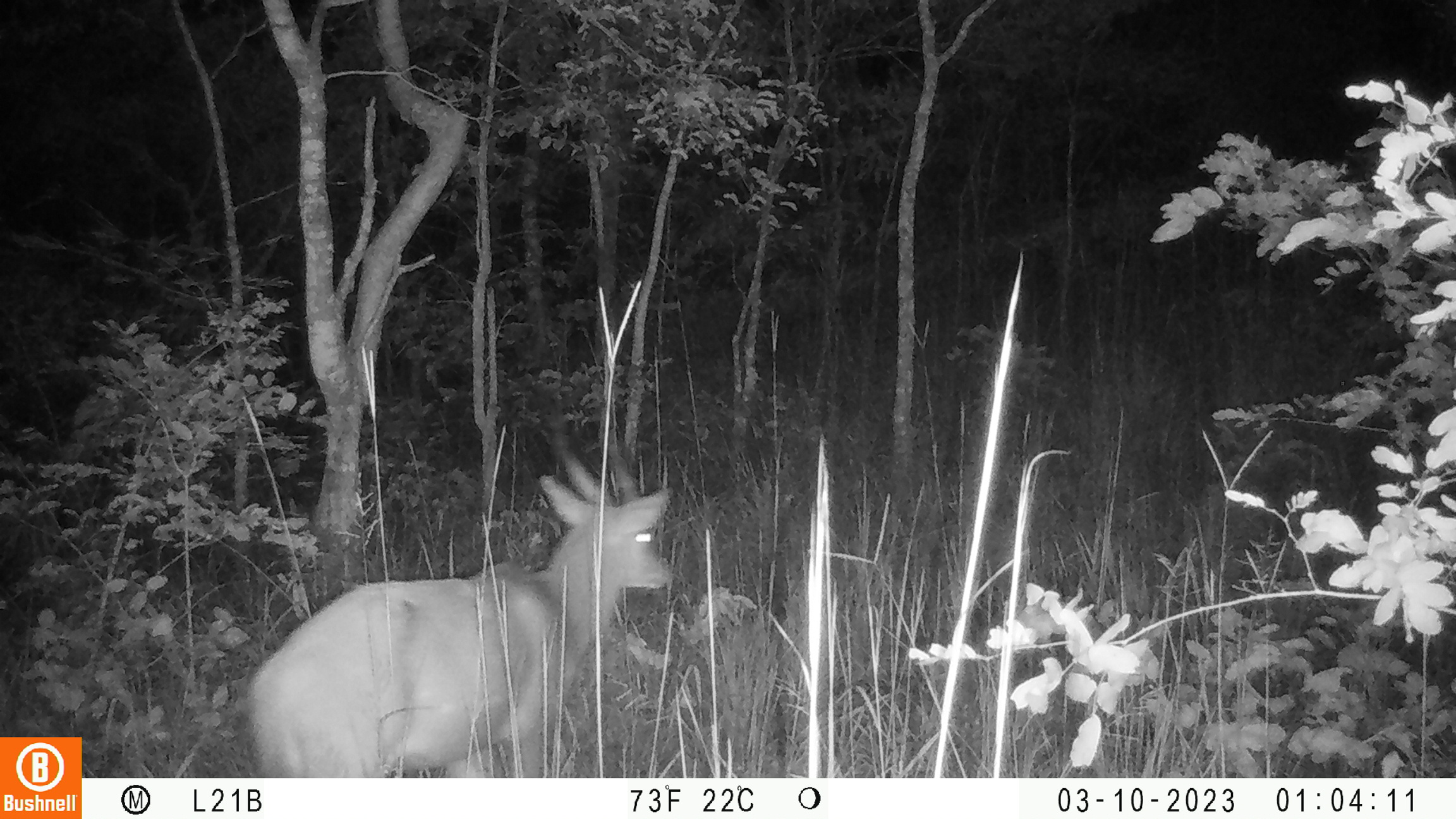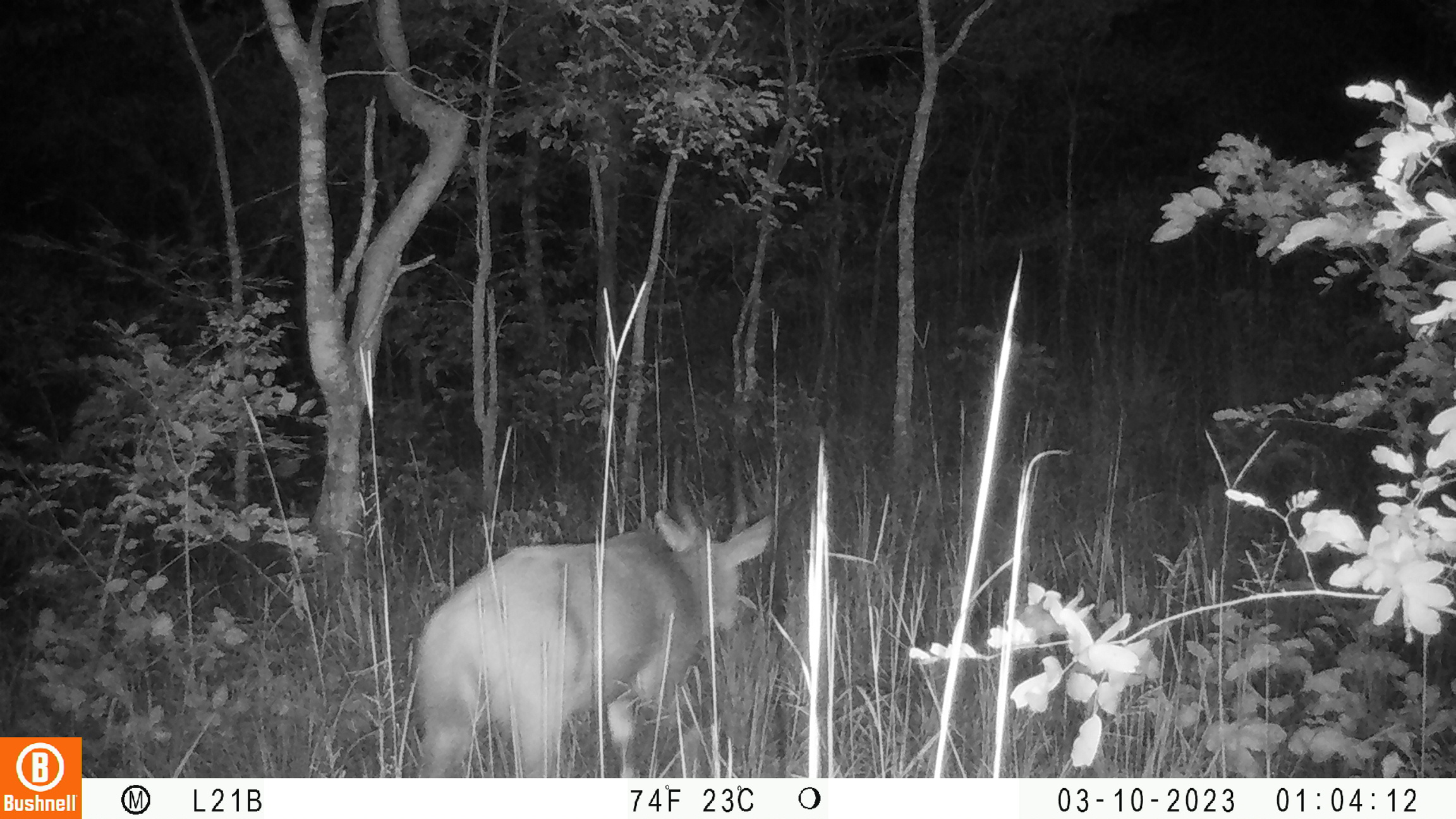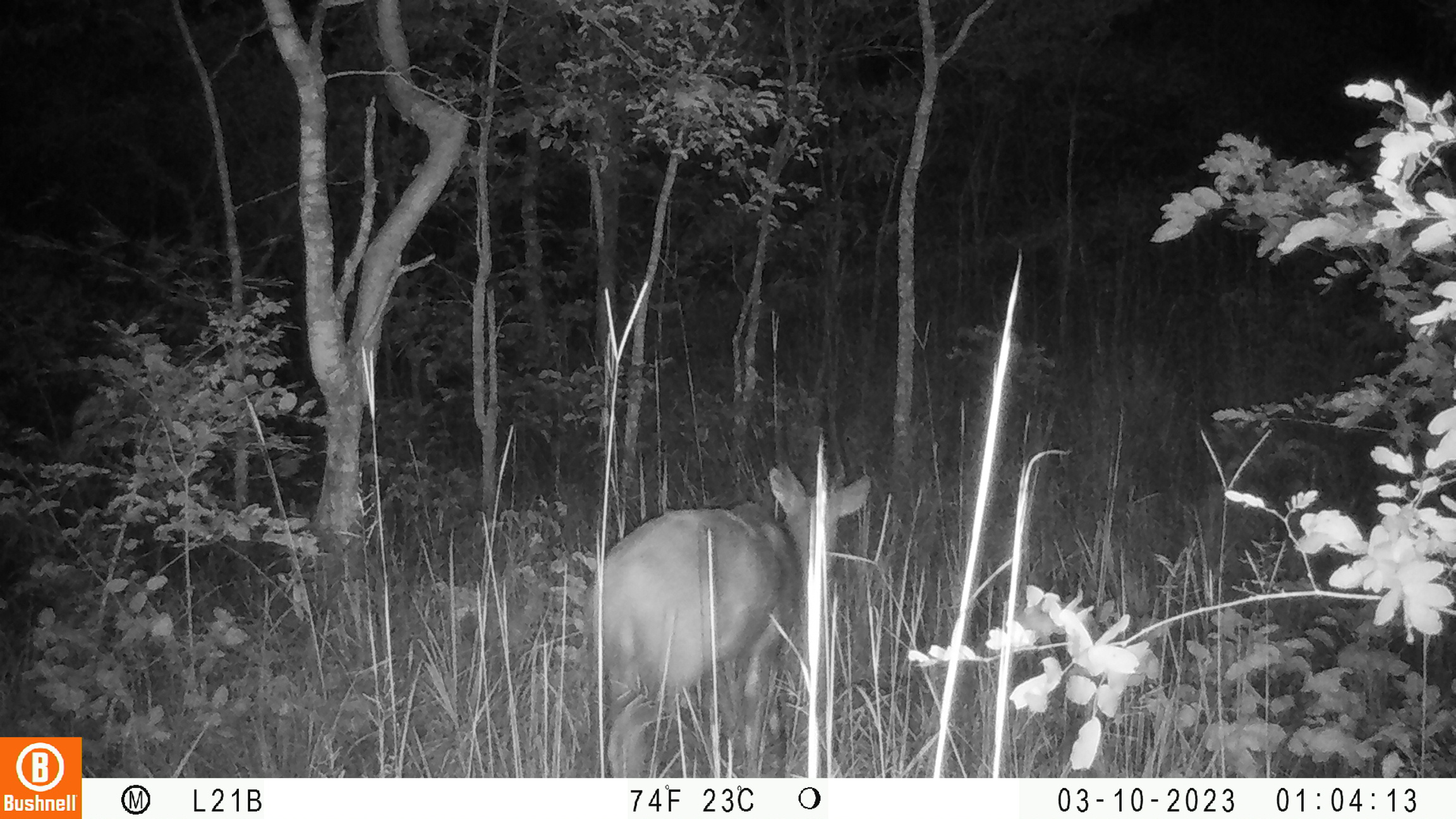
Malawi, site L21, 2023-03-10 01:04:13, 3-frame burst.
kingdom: Animalia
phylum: Chordata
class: Mammalia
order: Artiodactyla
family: Bovidae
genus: Tragelaphus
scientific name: Tragelaphus sylvaticus sylvaticus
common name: cape bushbuck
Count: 1.